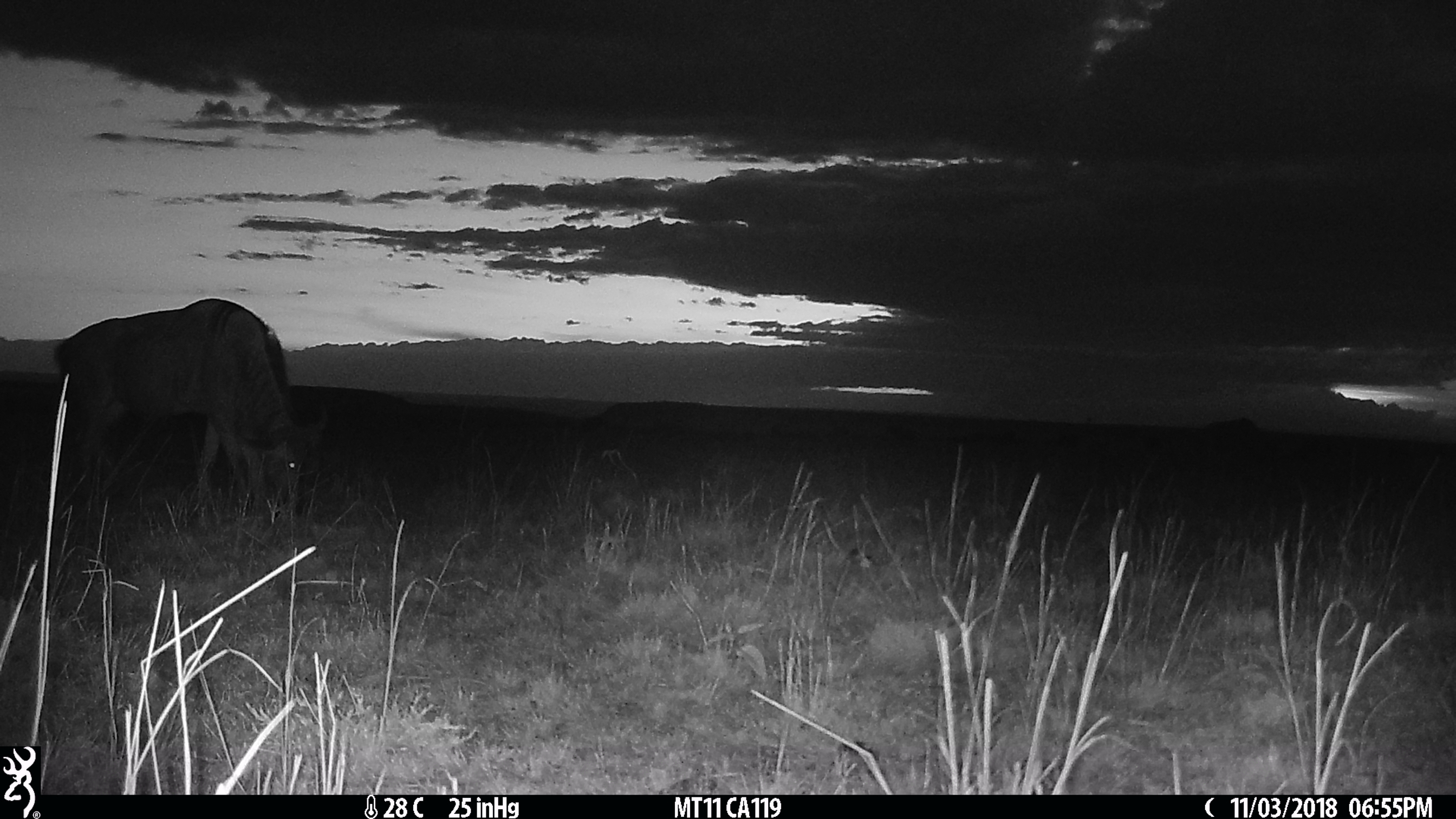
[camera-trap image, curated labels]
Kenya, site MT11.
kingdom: Animalia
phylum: Chordata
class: Mammalia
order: Artiodactyla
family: Bovidae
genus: Connochaetes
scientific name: Connochaetes taurinus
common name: blue wildebeest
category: wildebeest